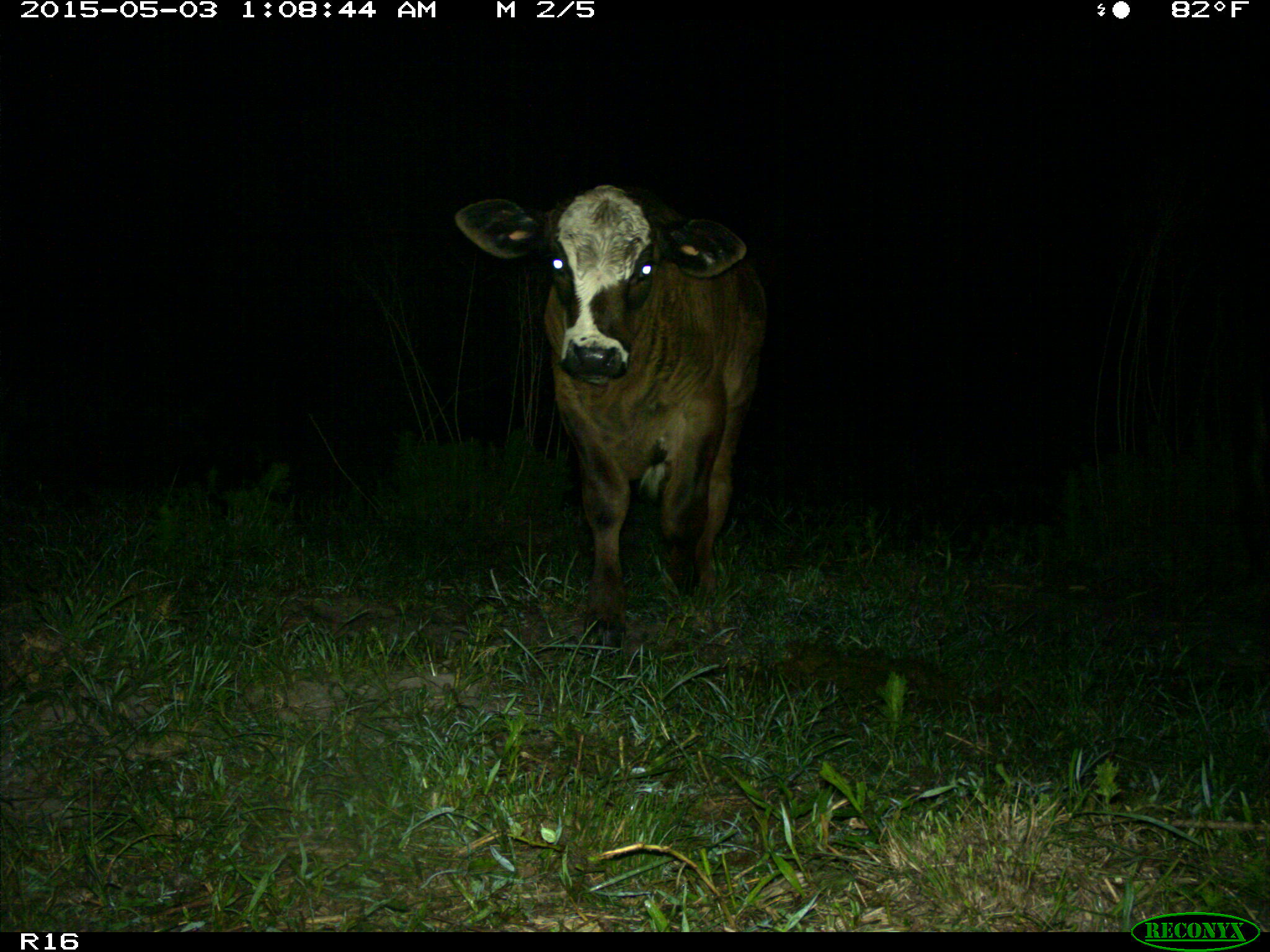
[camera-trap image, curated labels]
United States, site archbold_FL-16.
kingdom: Animalia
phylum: Chordata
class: Mammalia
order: Artiodactyla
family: Bovidae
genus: Bos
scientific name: Bos taurus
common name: domestic cow